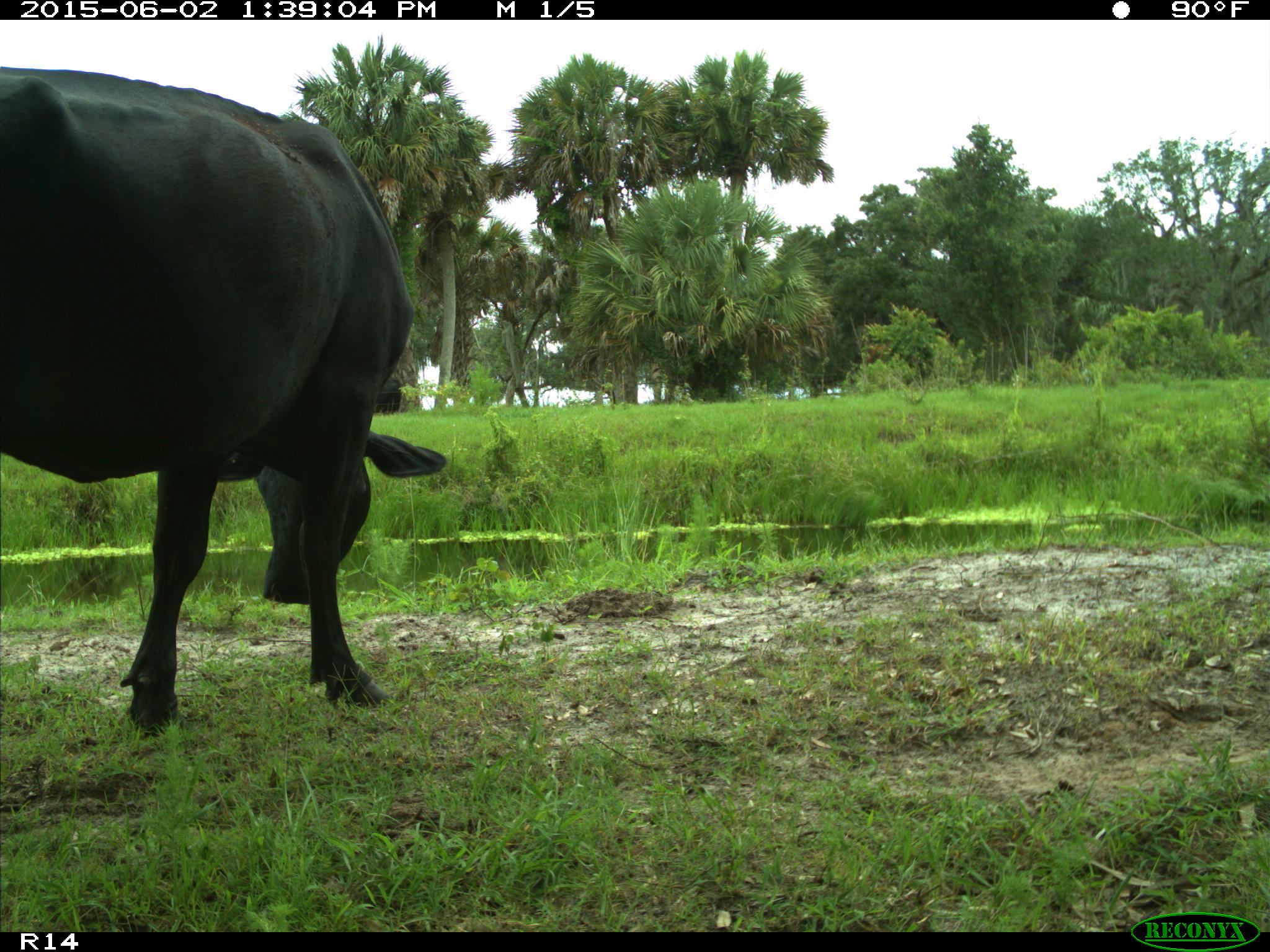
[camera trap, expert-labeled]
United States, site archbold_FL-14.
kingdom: Animalia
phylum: Chordata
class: Mammalia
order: Artiodactyla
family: Bovidae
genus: Bos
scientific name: Bos taurus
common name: domestic cow